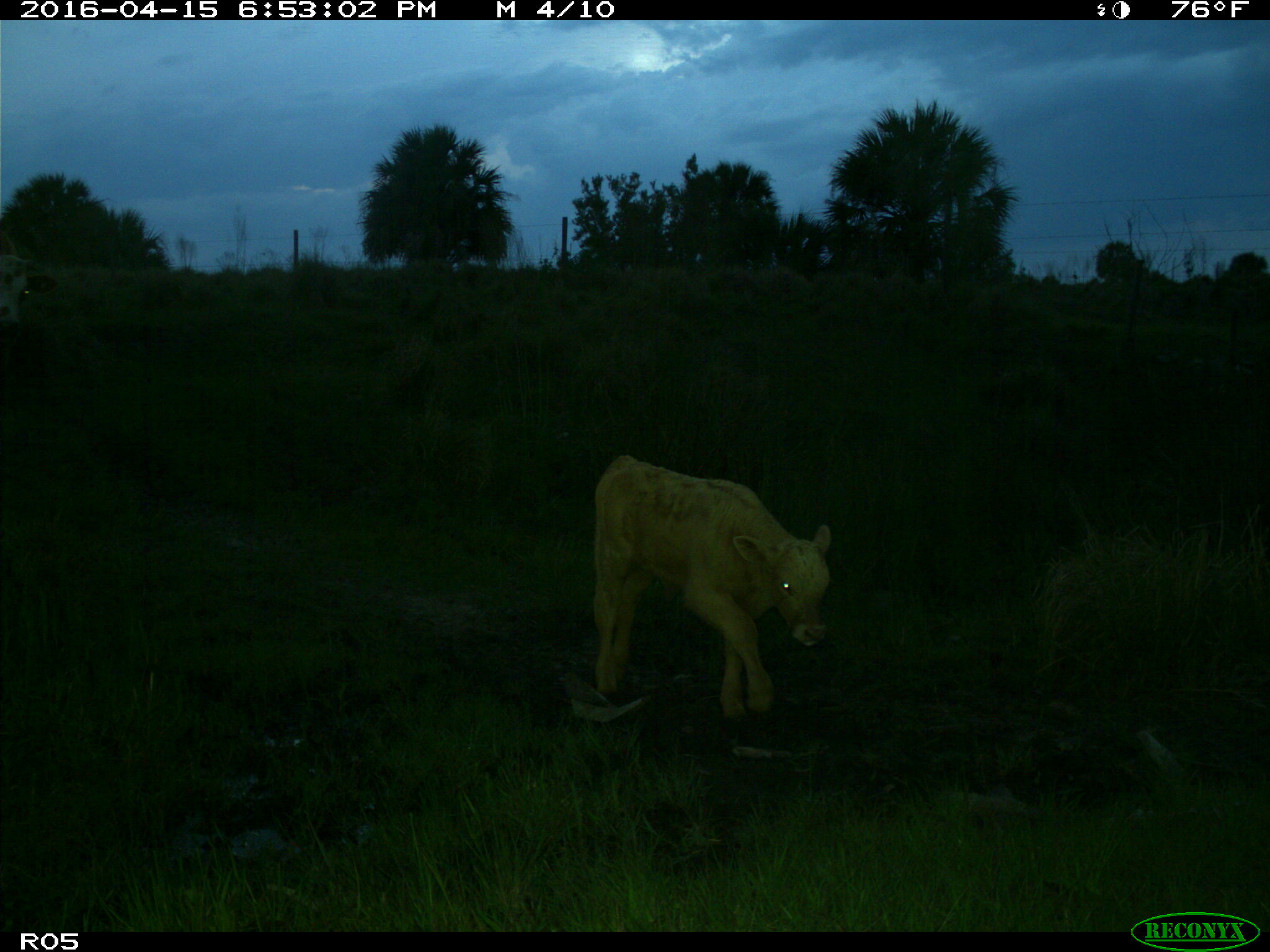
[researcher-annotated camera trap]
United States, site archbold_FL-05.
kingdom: Animalia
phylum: Chordata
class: Mammalia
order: Artiodactyla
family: Bovidae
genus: Bos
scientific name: Bos taurus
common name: domestic cow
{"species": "Bos taurus (domestic cow)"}